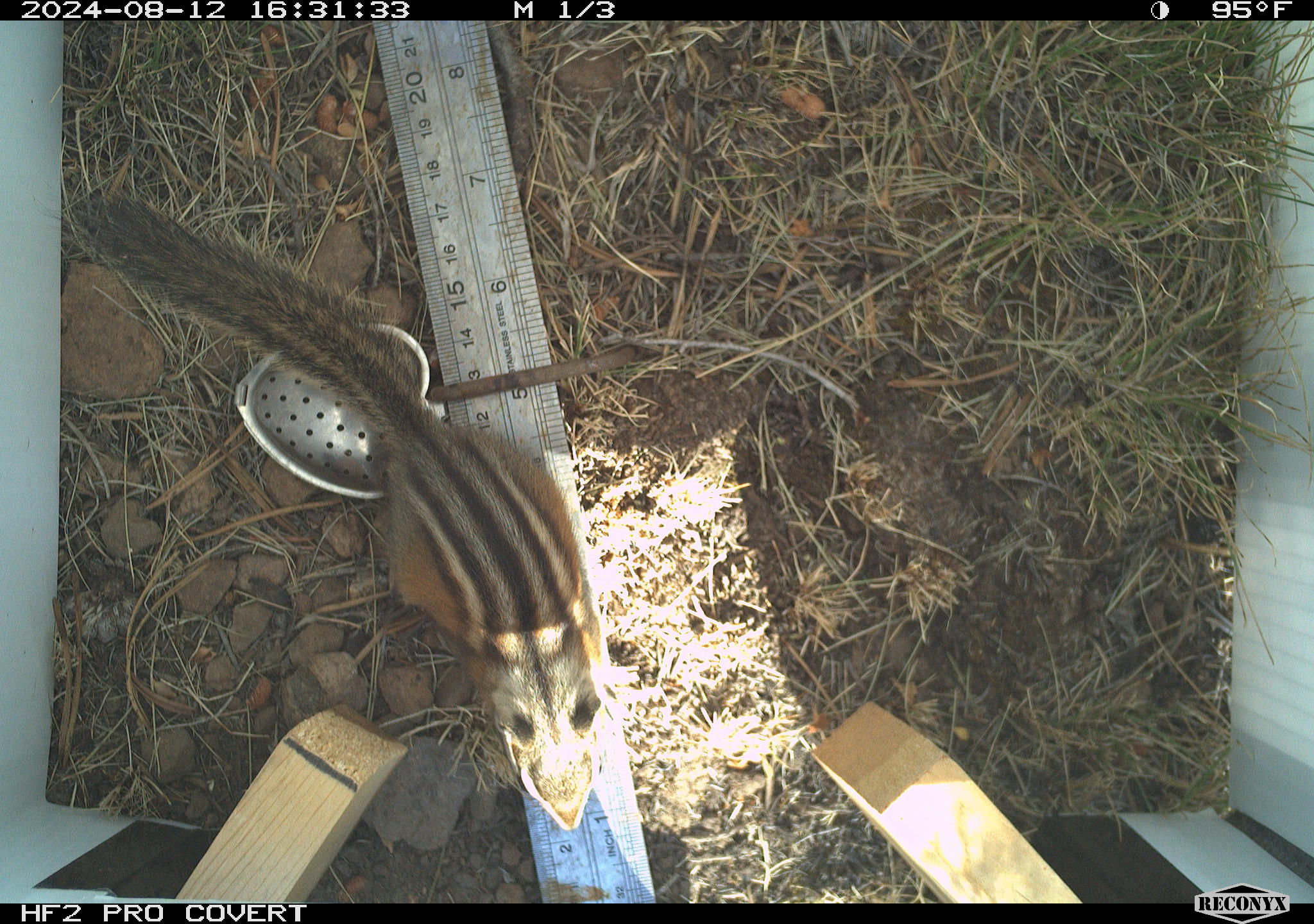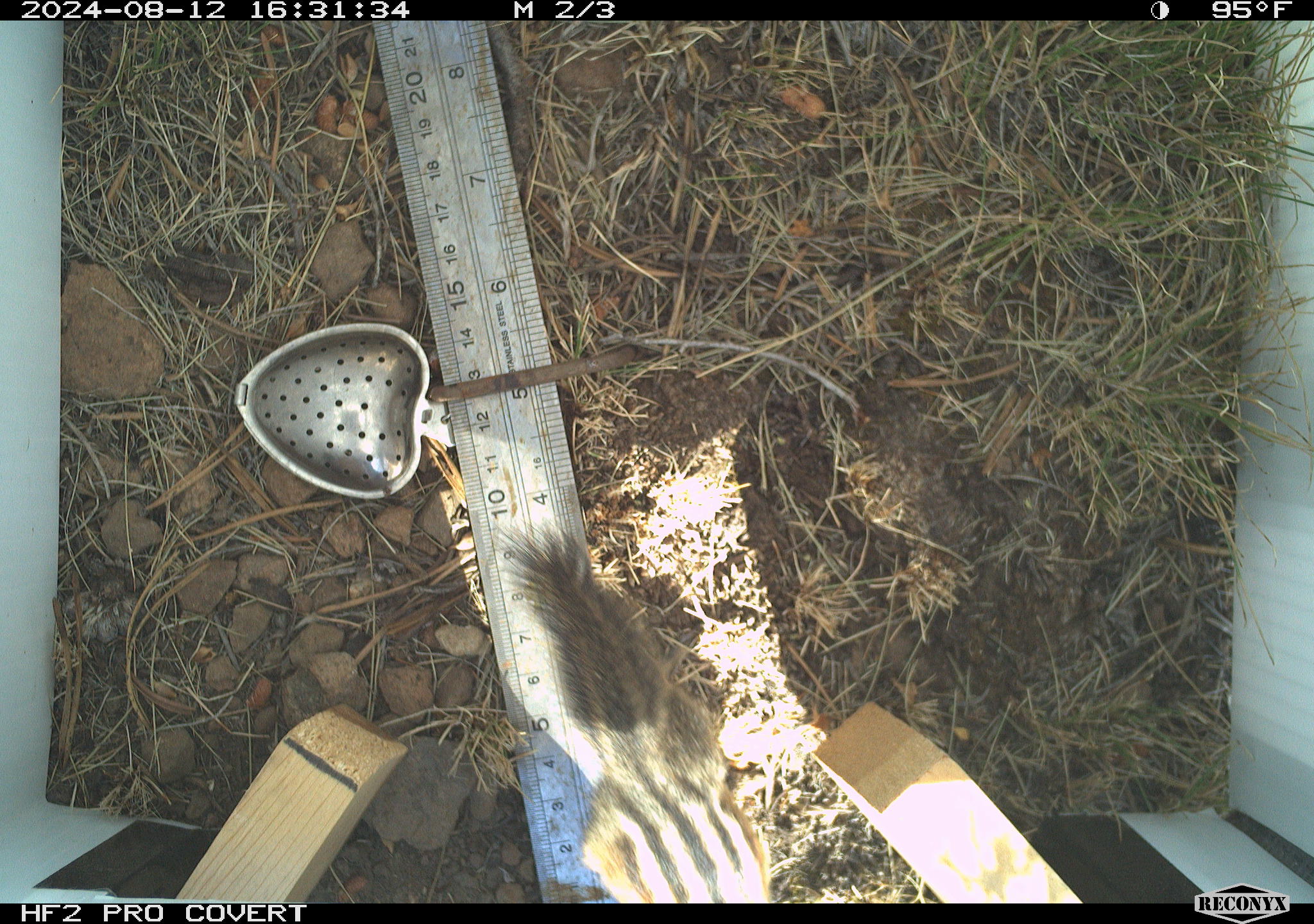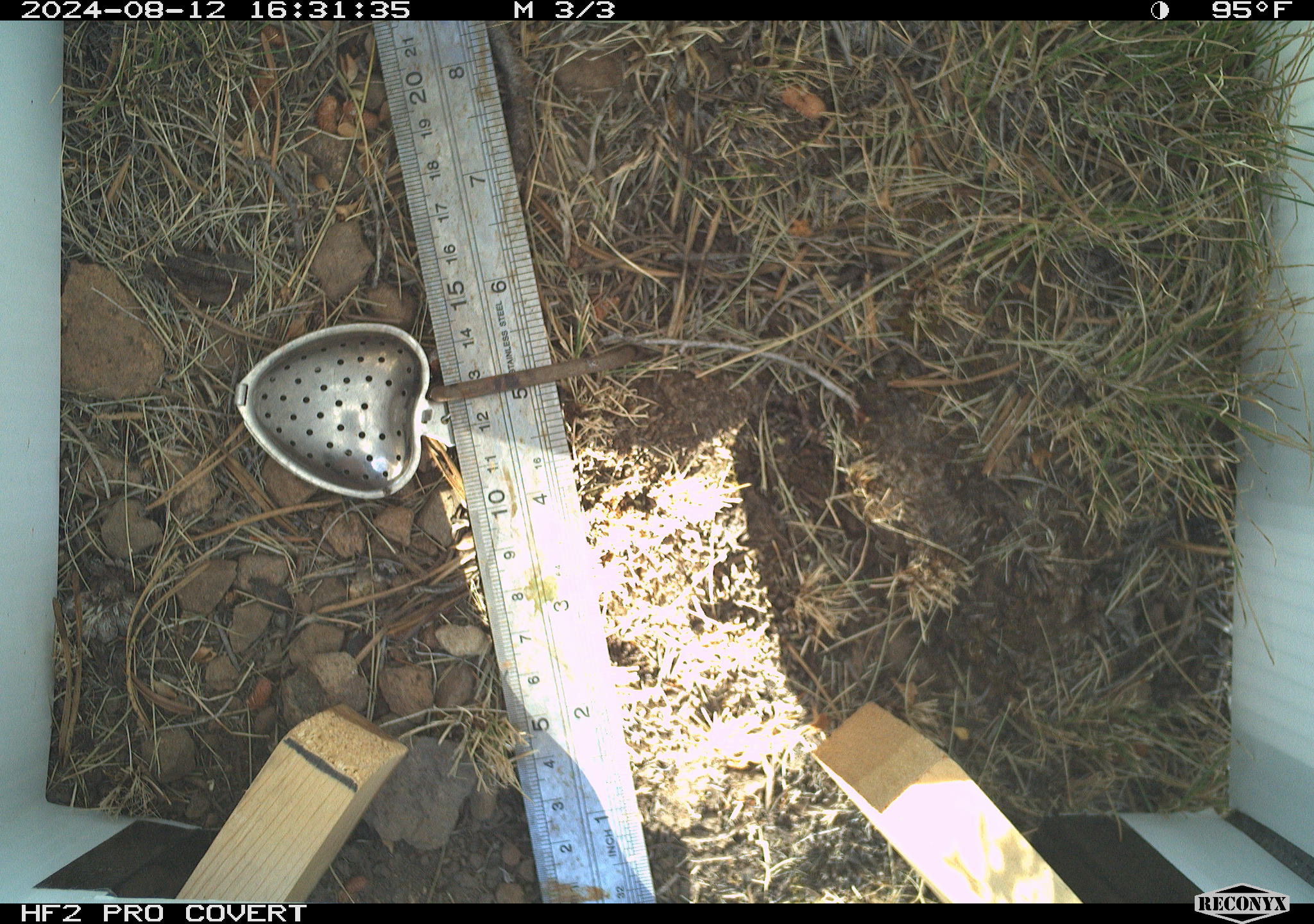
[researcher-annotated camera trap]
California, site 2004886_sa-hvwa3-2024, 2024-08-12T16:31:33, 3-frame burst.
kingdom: Animalia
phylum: Chordata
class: Mammalia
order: Rodentia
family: Sciuridae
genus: Neotamias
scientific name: Neotamias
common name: western chipmunks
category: neotamias species